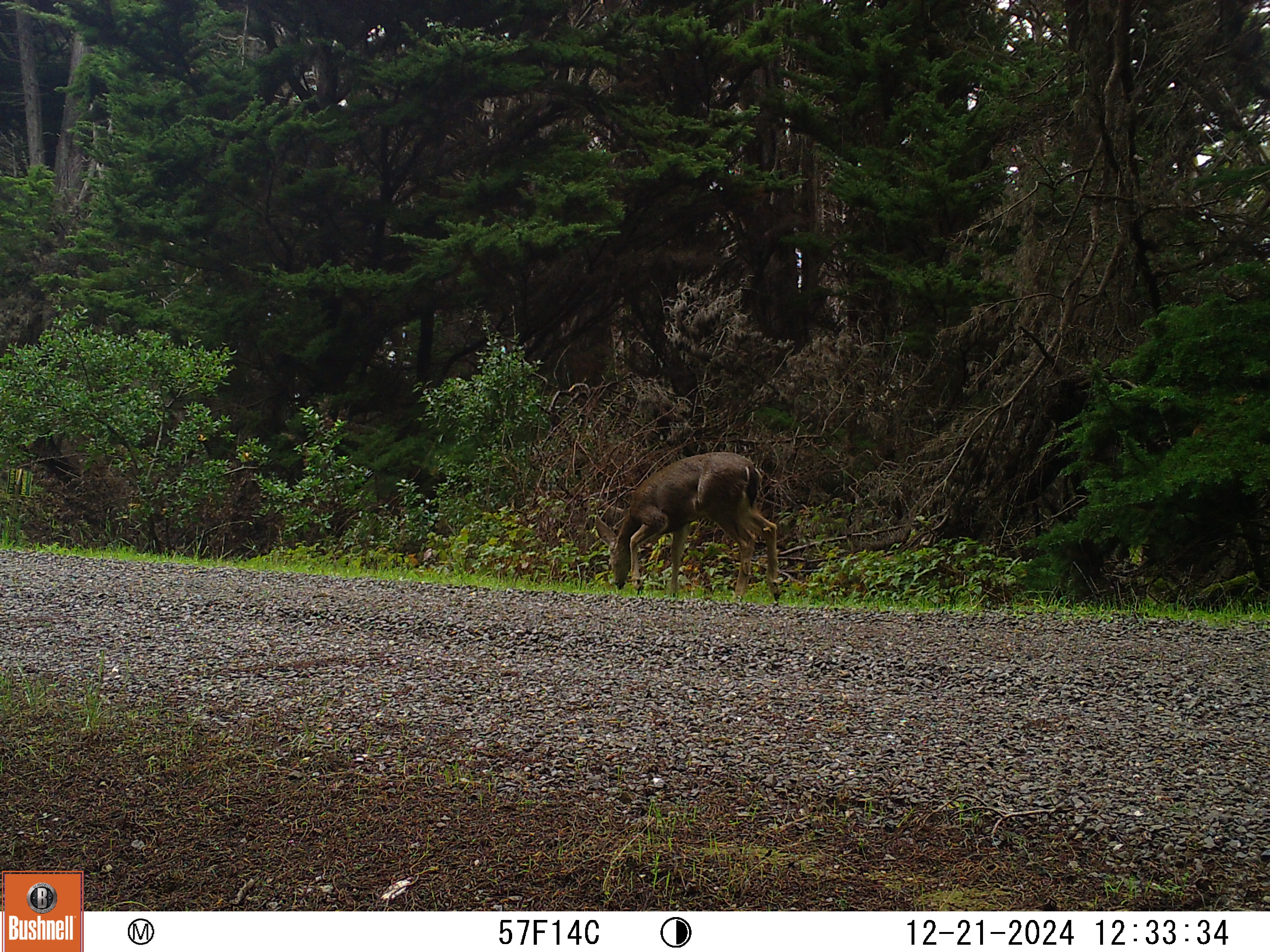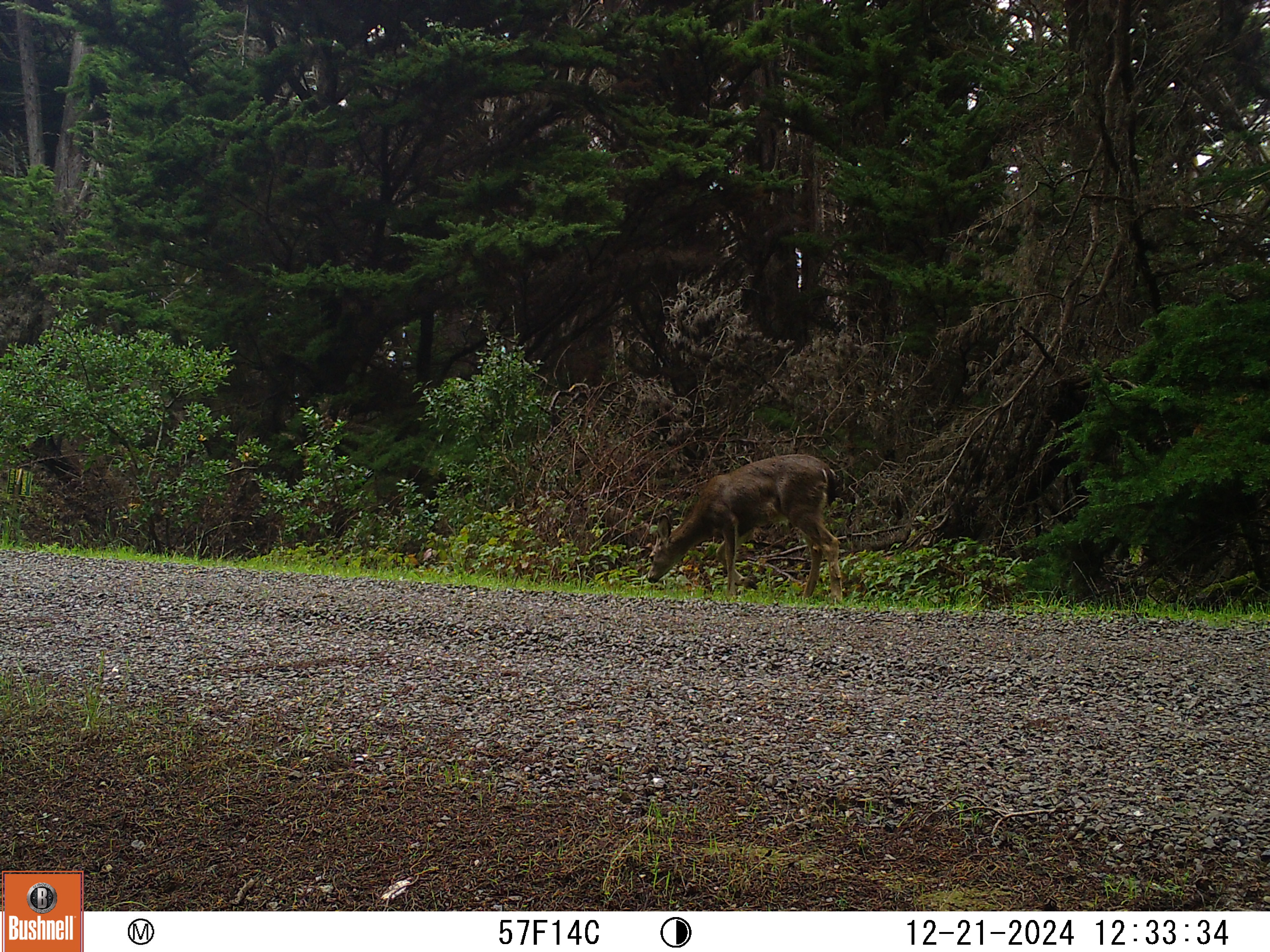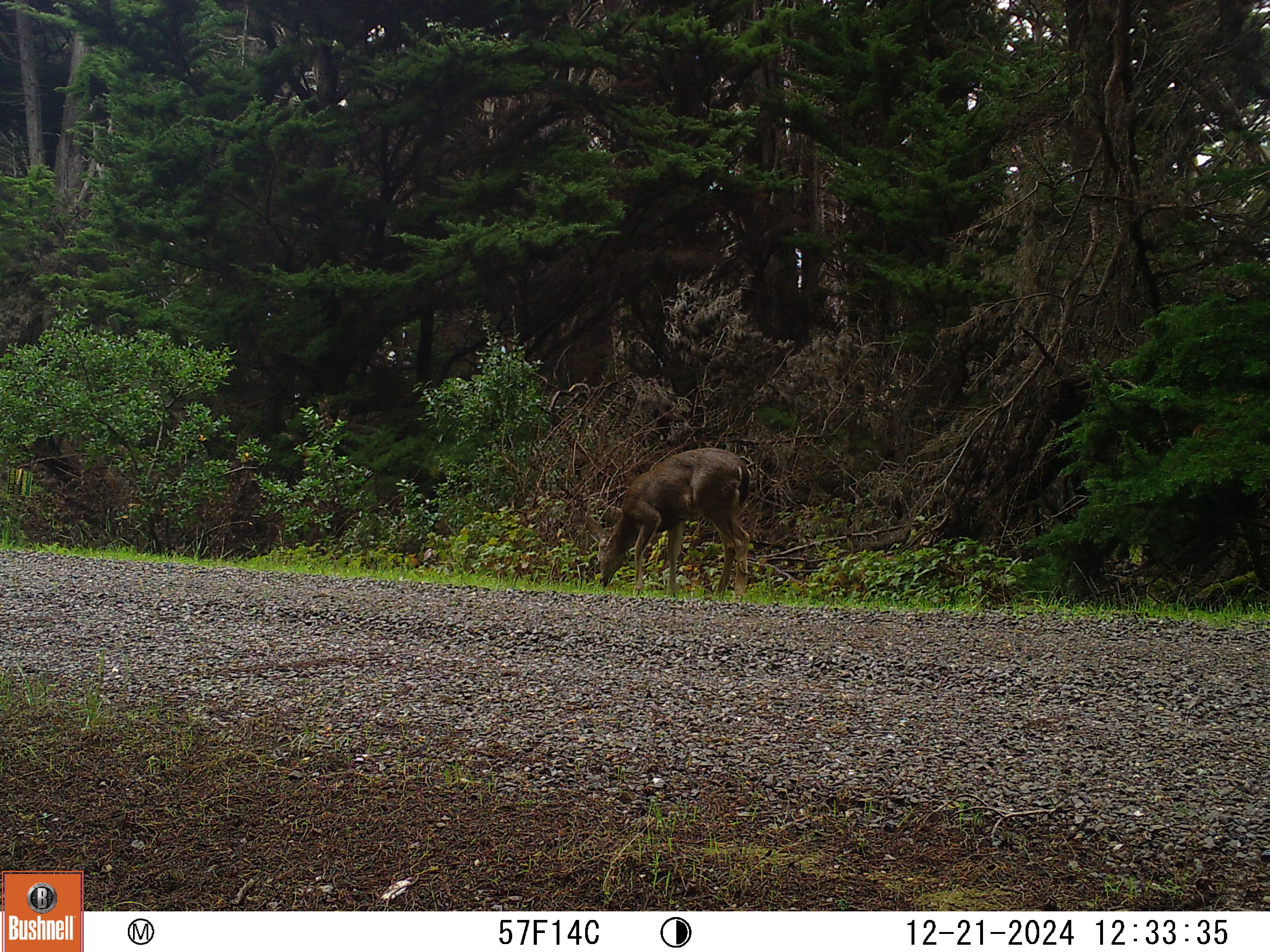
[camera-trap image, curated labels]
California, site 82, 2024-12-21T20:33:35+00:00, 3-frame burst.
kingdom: Animalia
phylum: Chordata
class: Mammalia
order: Artiodactyla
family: Cervidae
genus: Odocoileus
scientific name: Odocoileus hemionus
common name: mule deer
Mule deer (Odocoileus hemionus).